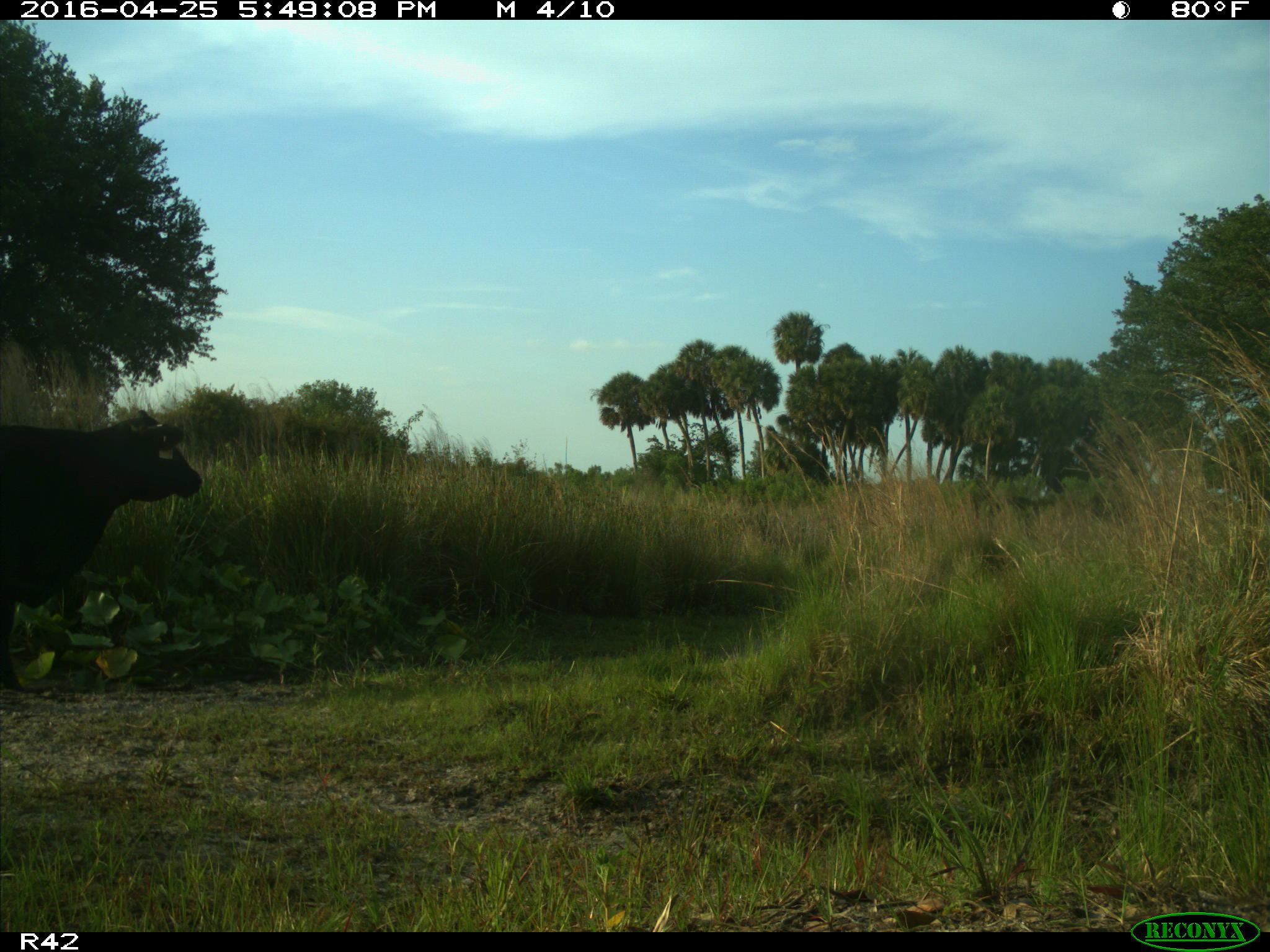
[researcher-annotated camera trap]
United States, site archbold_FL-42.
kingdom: Animalia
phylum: Chordata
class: Mammalia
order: Artiodactyla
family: Bovidae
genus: Bos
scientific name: Bos taurus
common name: domestic cow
Bos taurus (domestic cow).